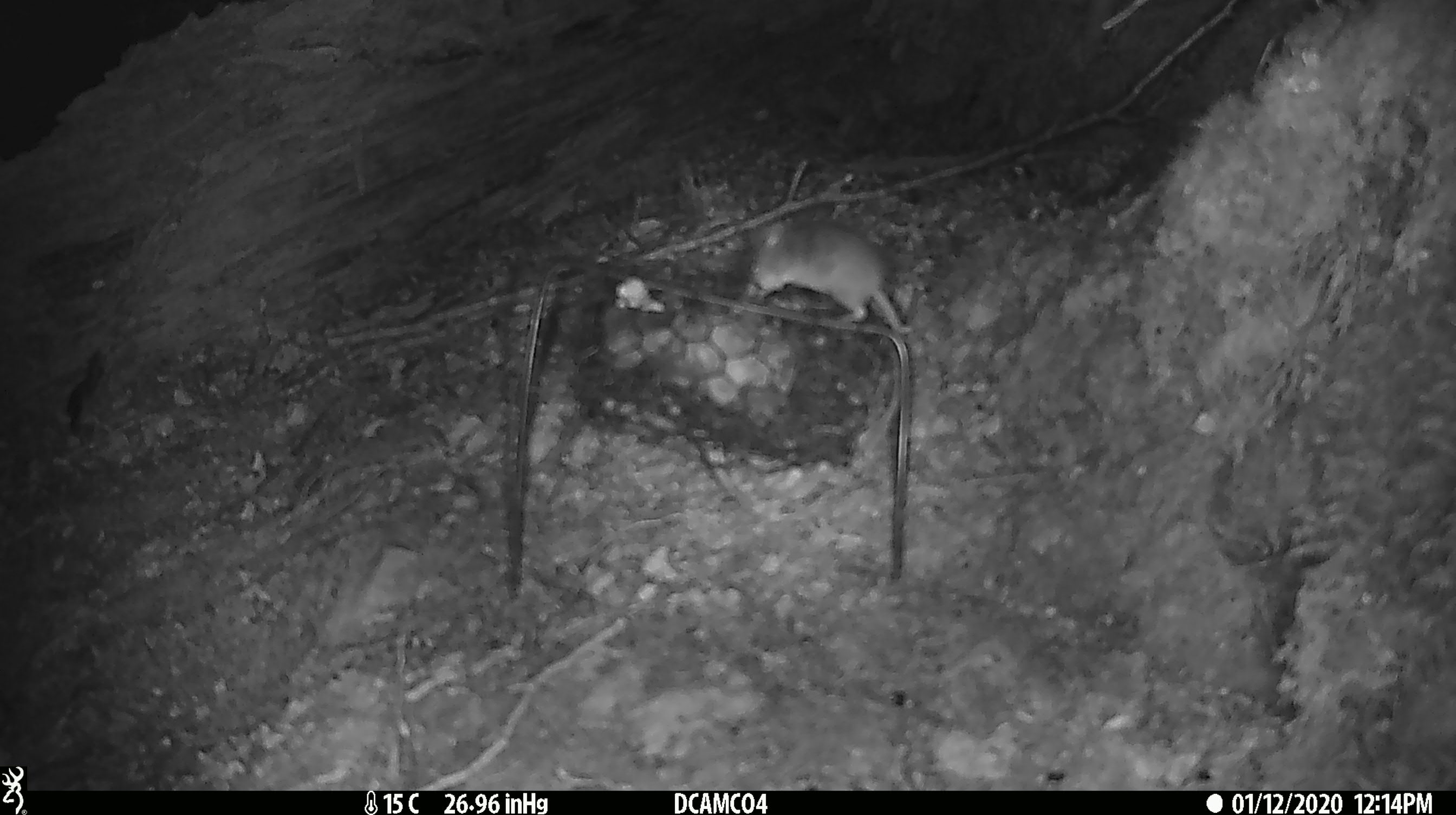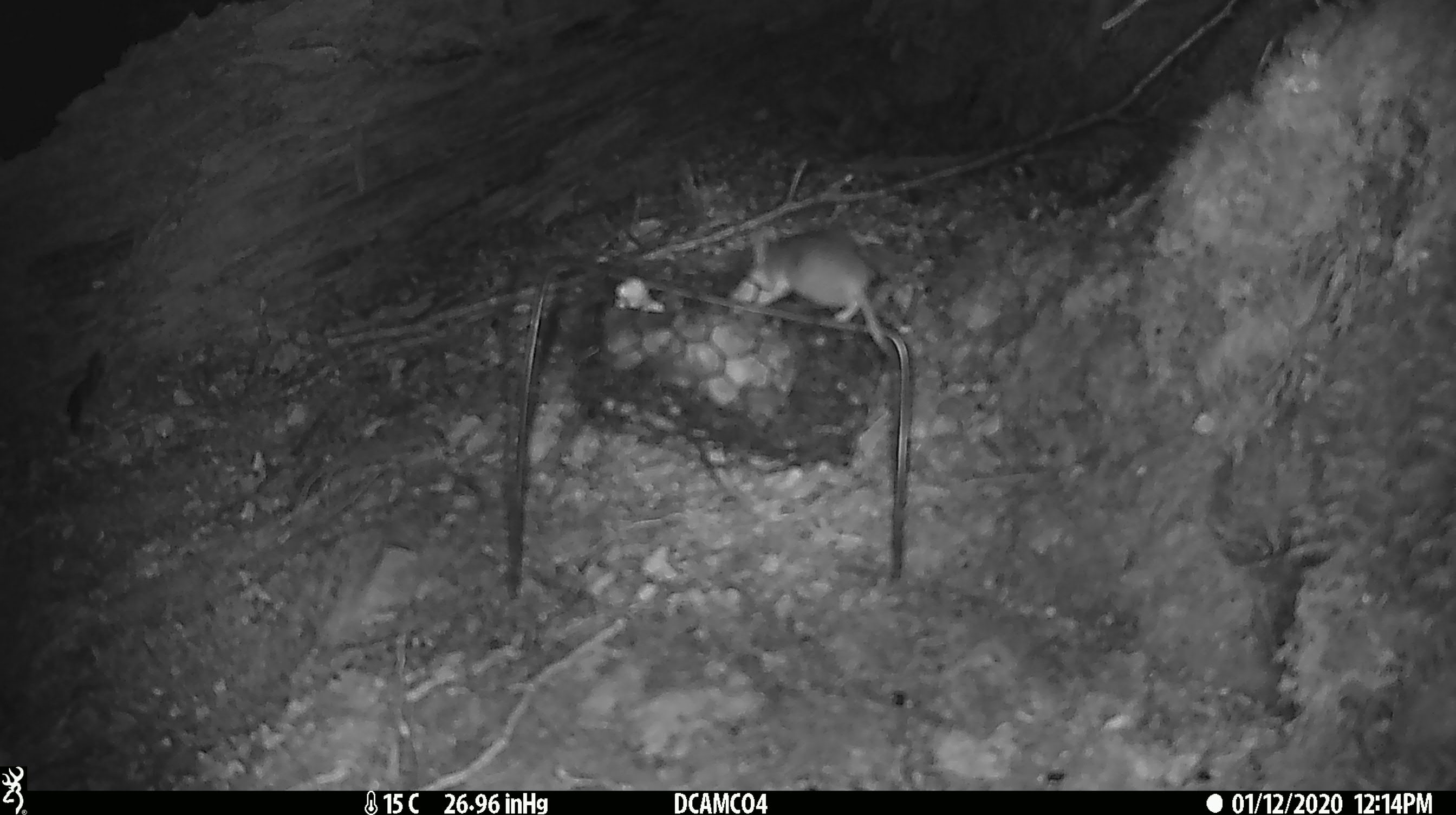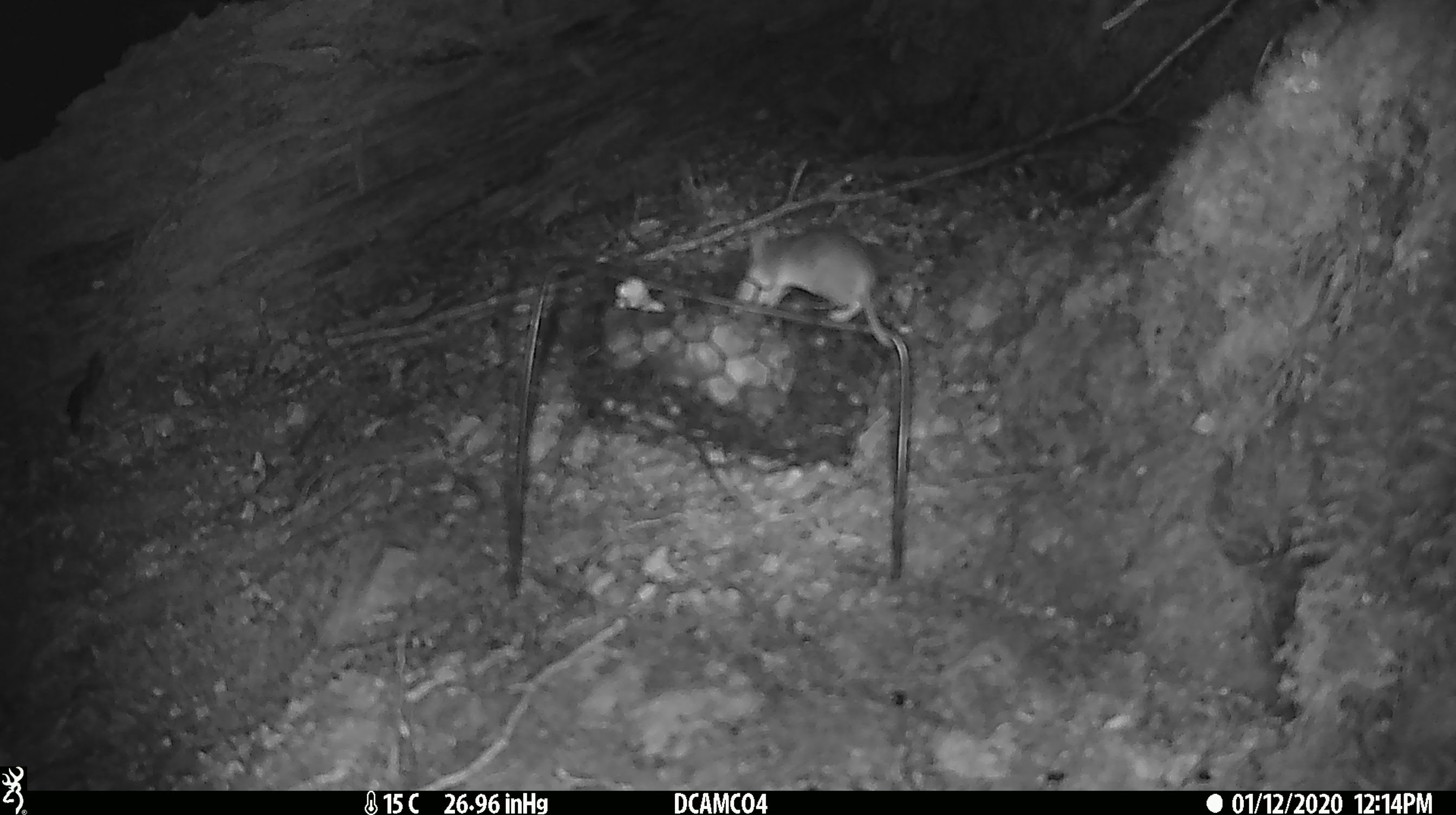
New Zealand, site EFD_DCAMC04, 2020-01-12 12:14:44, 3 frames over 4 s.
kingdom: Animalia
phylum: Chordata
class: Mammalia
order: Rodentia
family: Muridae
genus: Mus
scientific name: Mus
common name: mouse